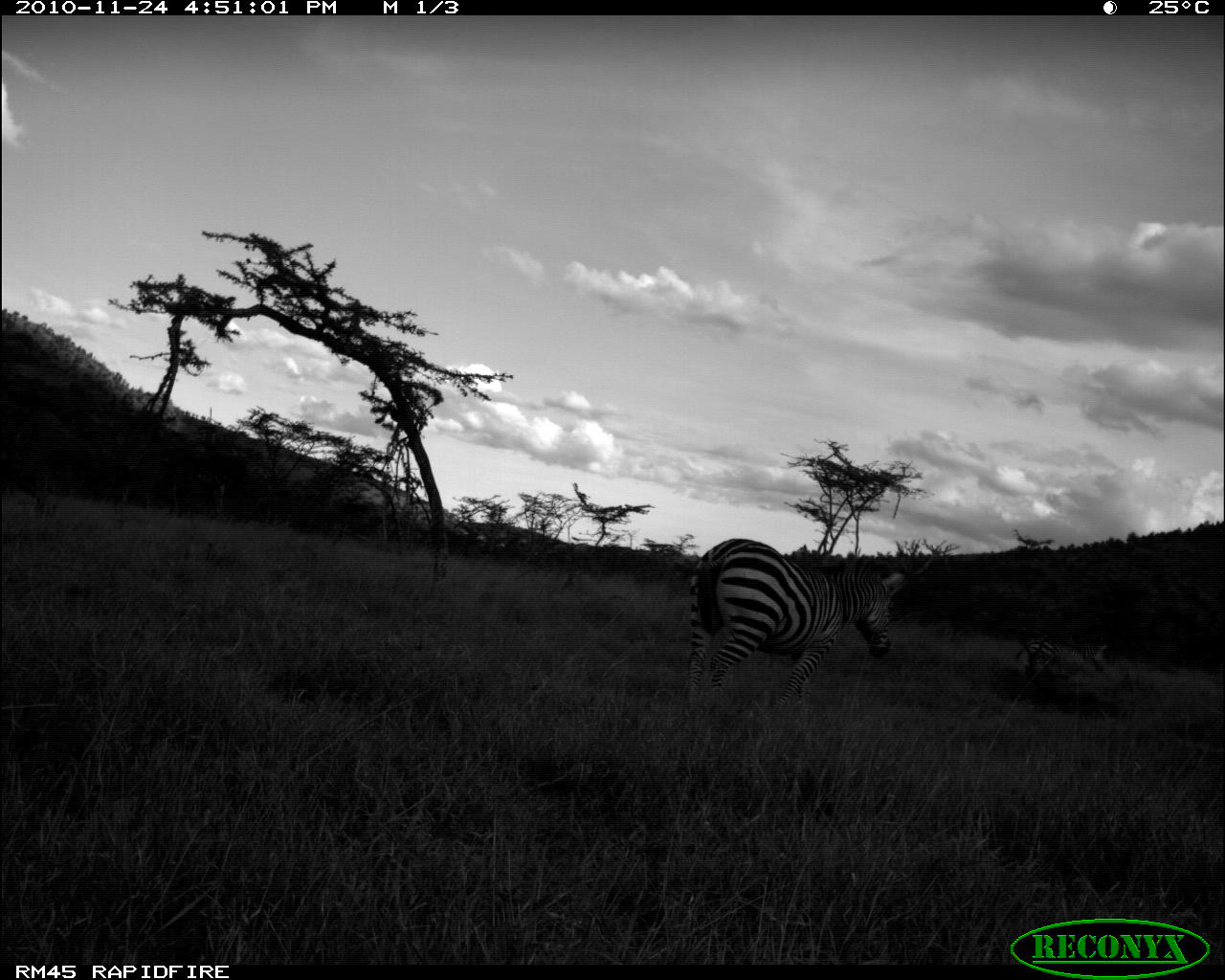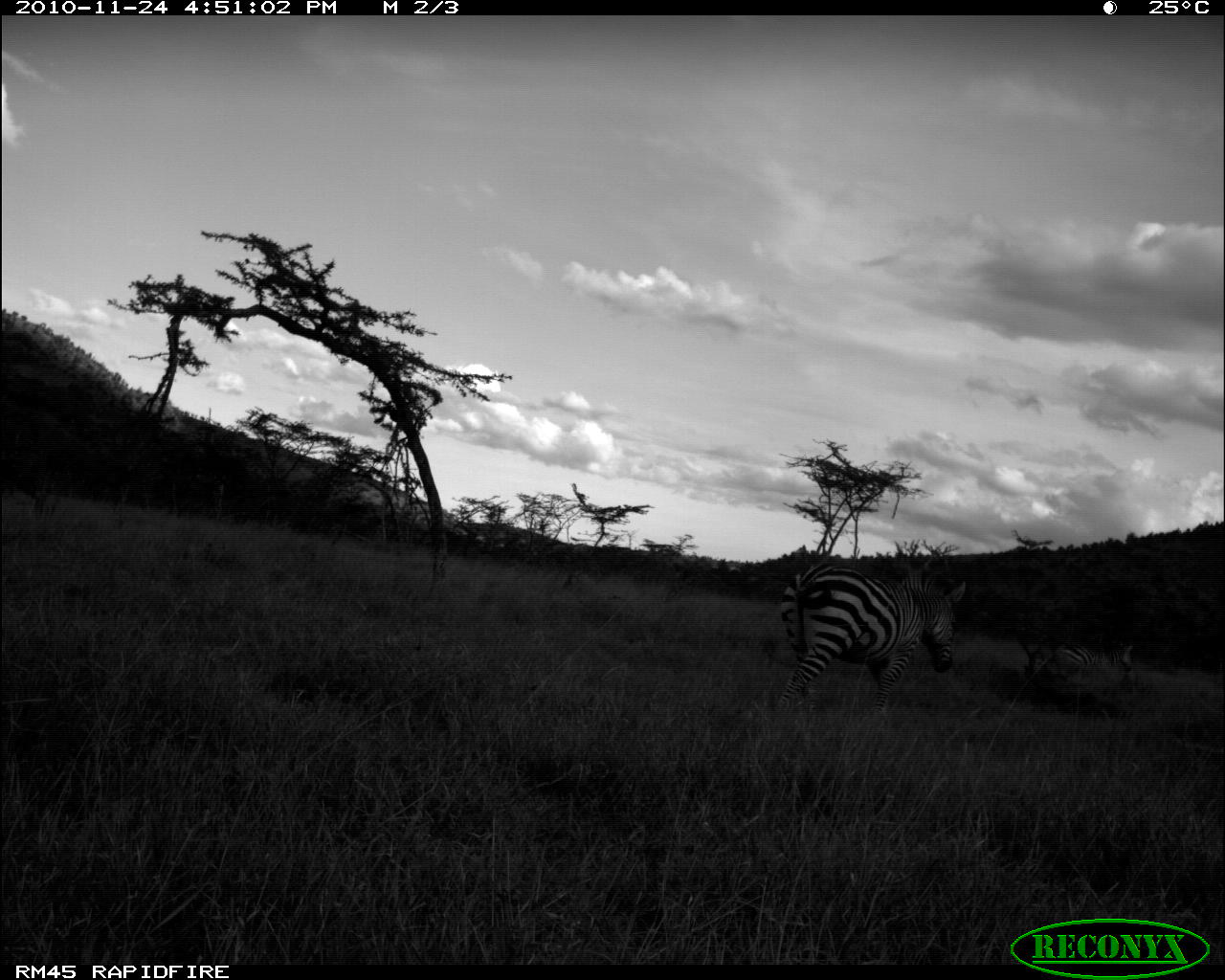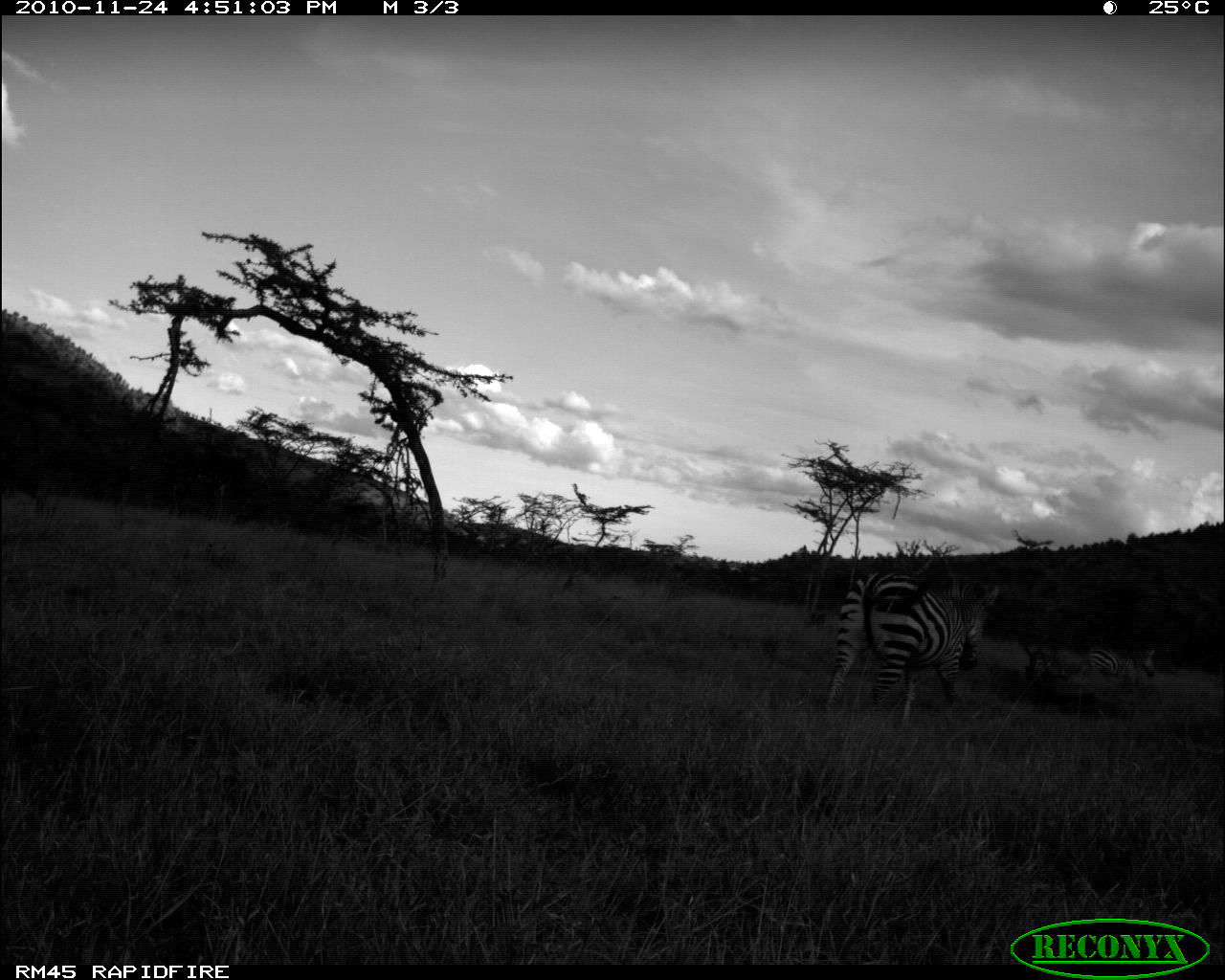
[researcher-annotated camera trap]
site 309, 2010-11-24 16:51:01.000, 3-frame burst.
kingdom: Animalia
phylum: Chordata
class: Mammalia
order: Perissodactyla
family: Equidae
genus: Equus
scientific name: Equus quagga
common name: plains zebra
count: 2